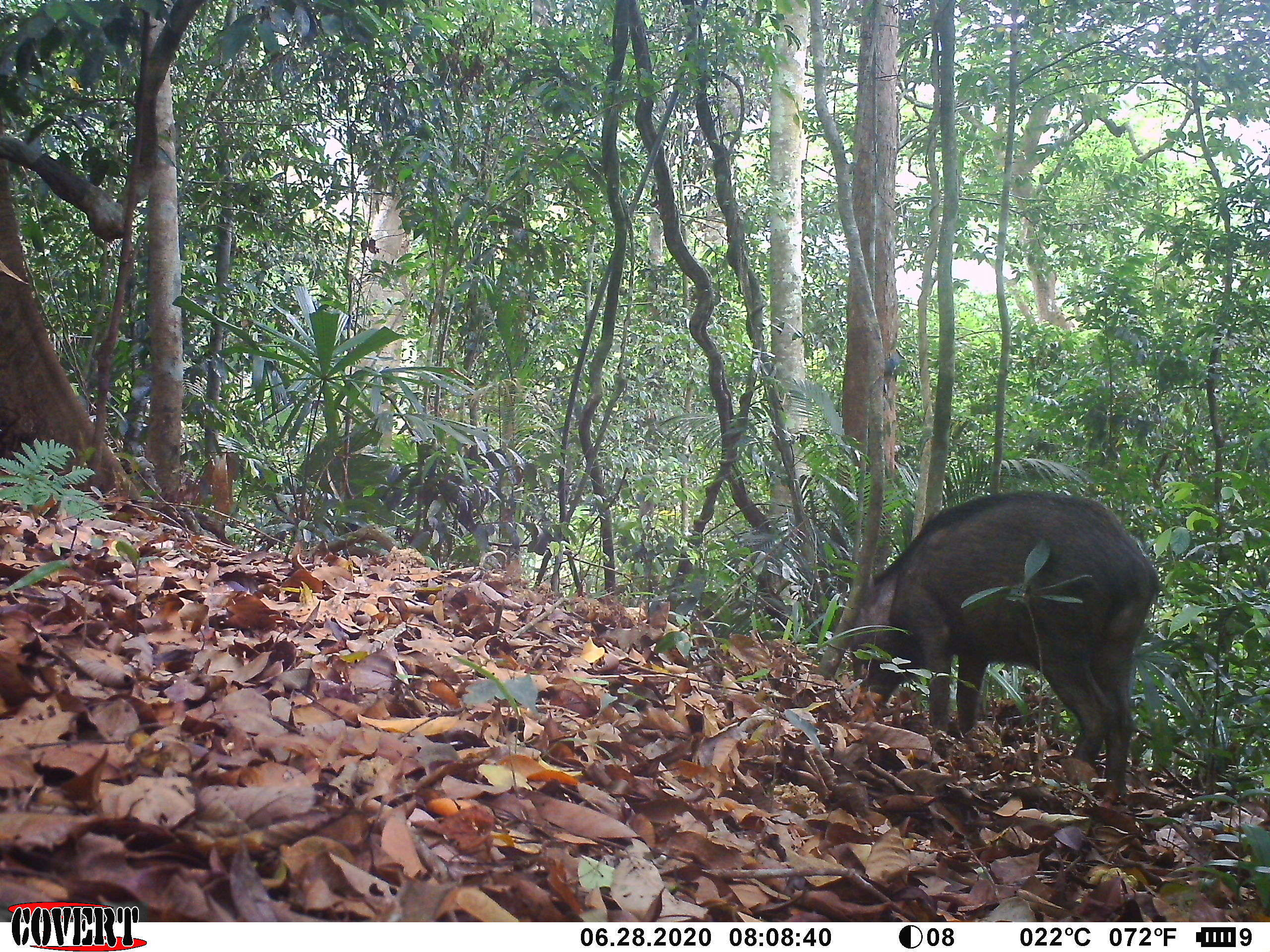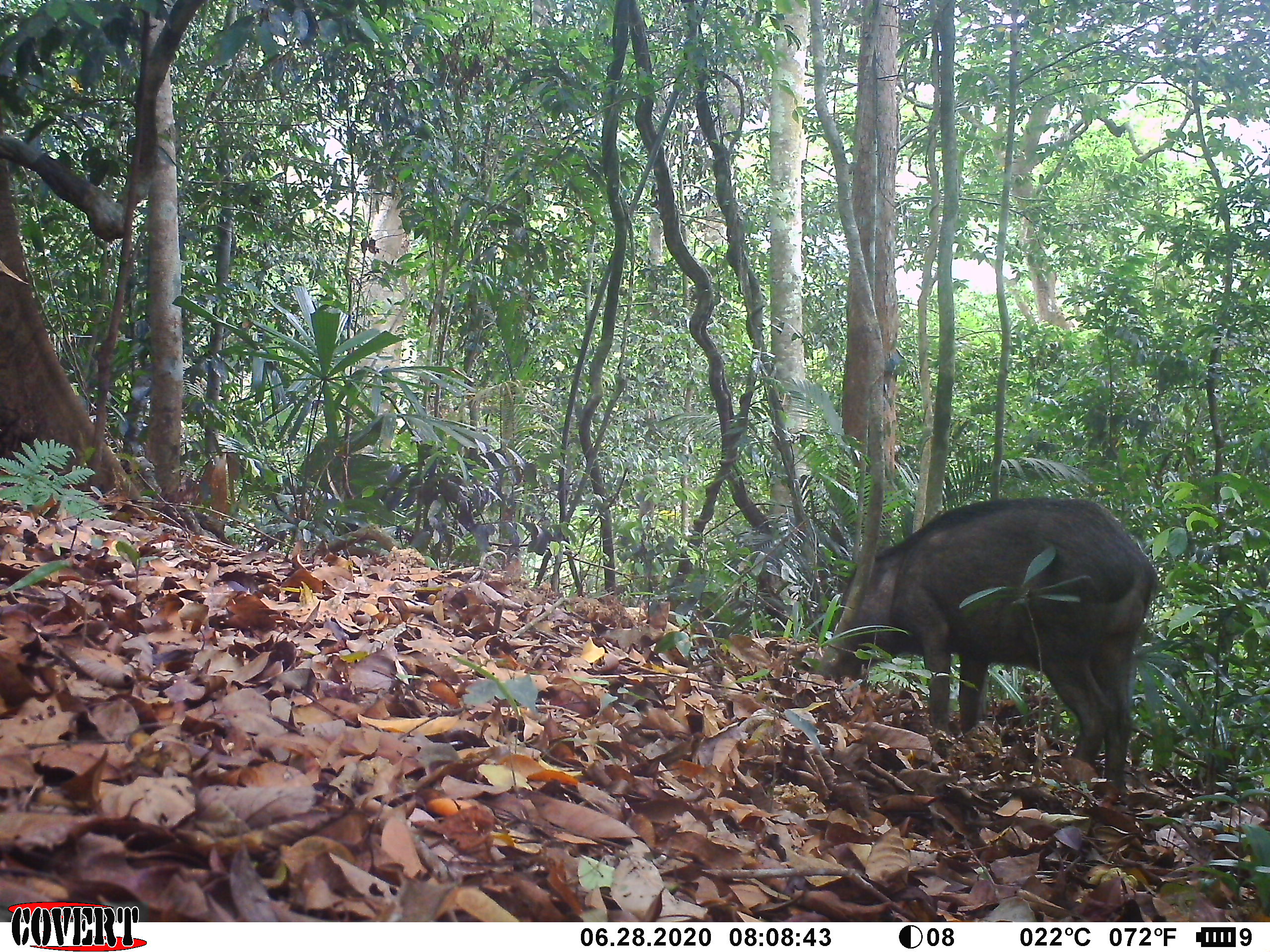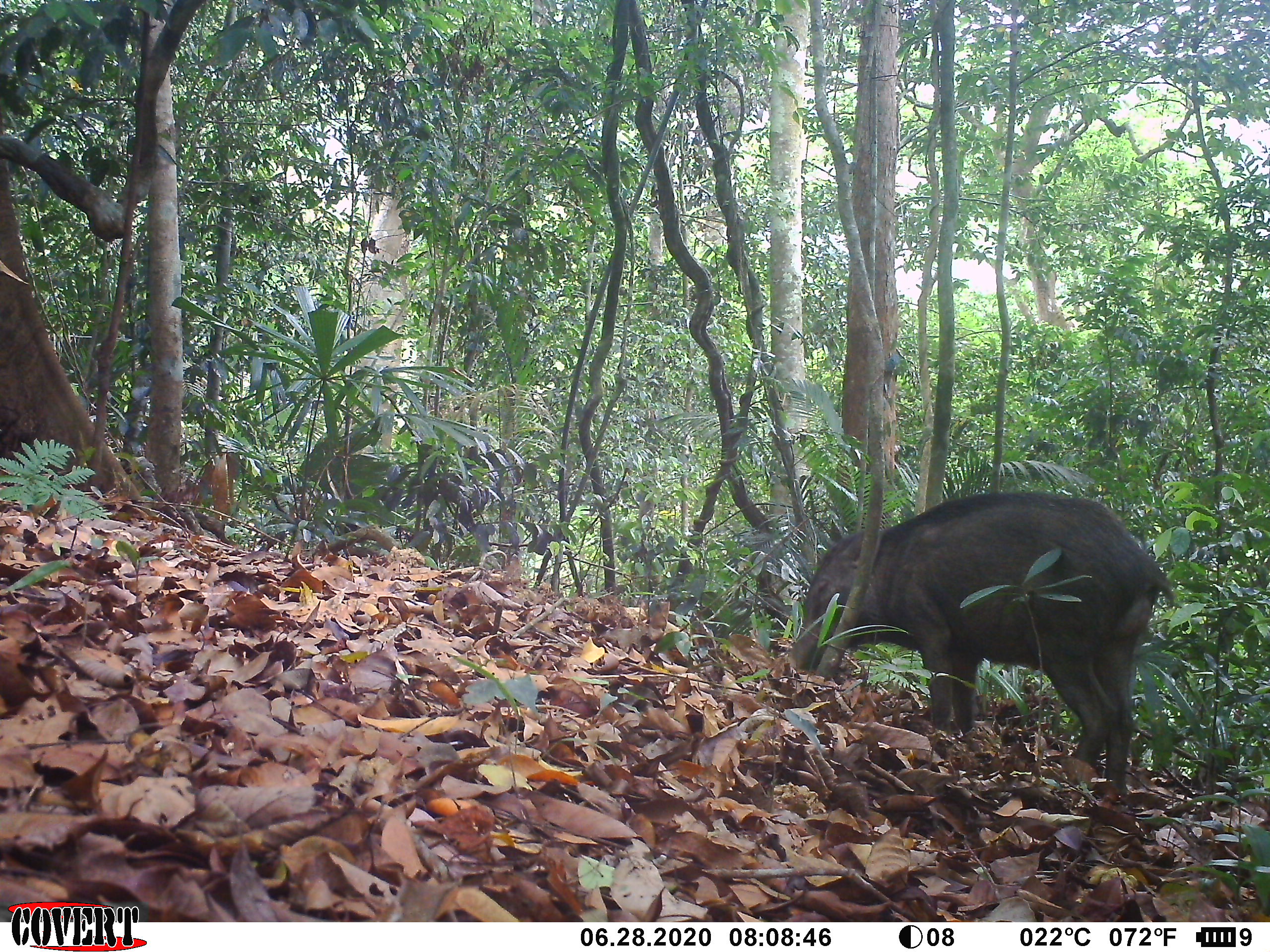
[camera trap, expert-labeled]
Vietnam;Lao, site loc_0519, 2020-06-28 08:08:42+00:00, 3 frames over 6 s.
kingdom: Animalia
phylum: Chordata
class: Mammalia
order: Artiodactyla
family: Suidae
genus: Sus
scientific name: Sus scrofa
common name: eurasian wild pig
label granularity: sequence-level